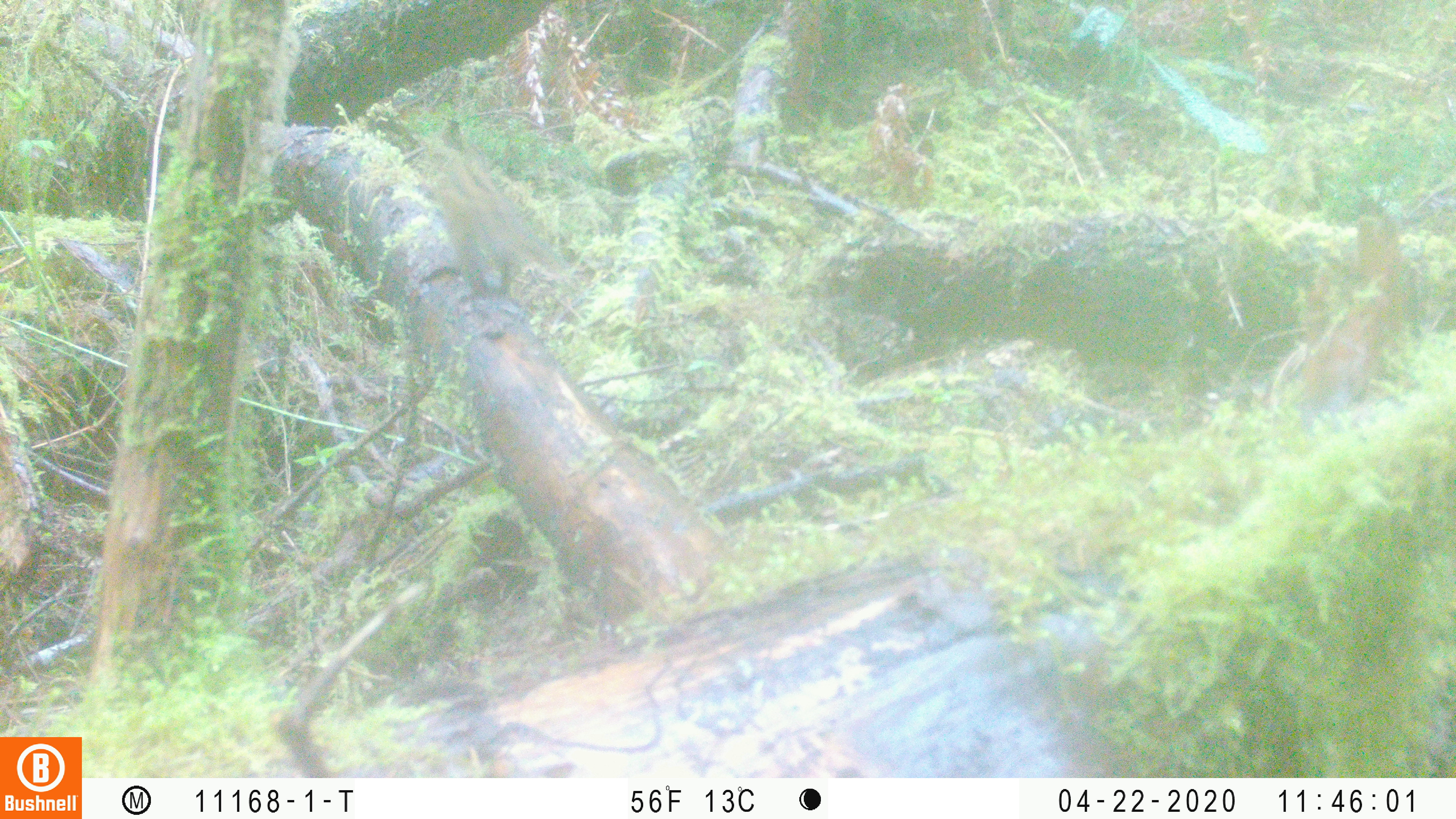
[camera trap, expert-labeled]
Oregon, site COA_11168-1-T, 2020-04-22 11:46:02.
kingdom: Animalia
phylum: Chordata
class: Mammalia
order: Rodentia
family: Sciuridae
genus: Neotamias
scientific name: Neotamias townsendii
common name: townsend's chipmunk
Townsend's chipmunk (Neotamias townsendii).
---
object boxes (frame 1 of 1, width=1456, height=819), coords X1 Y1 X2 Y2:
townsend's chipmunk: 416 126 575 296